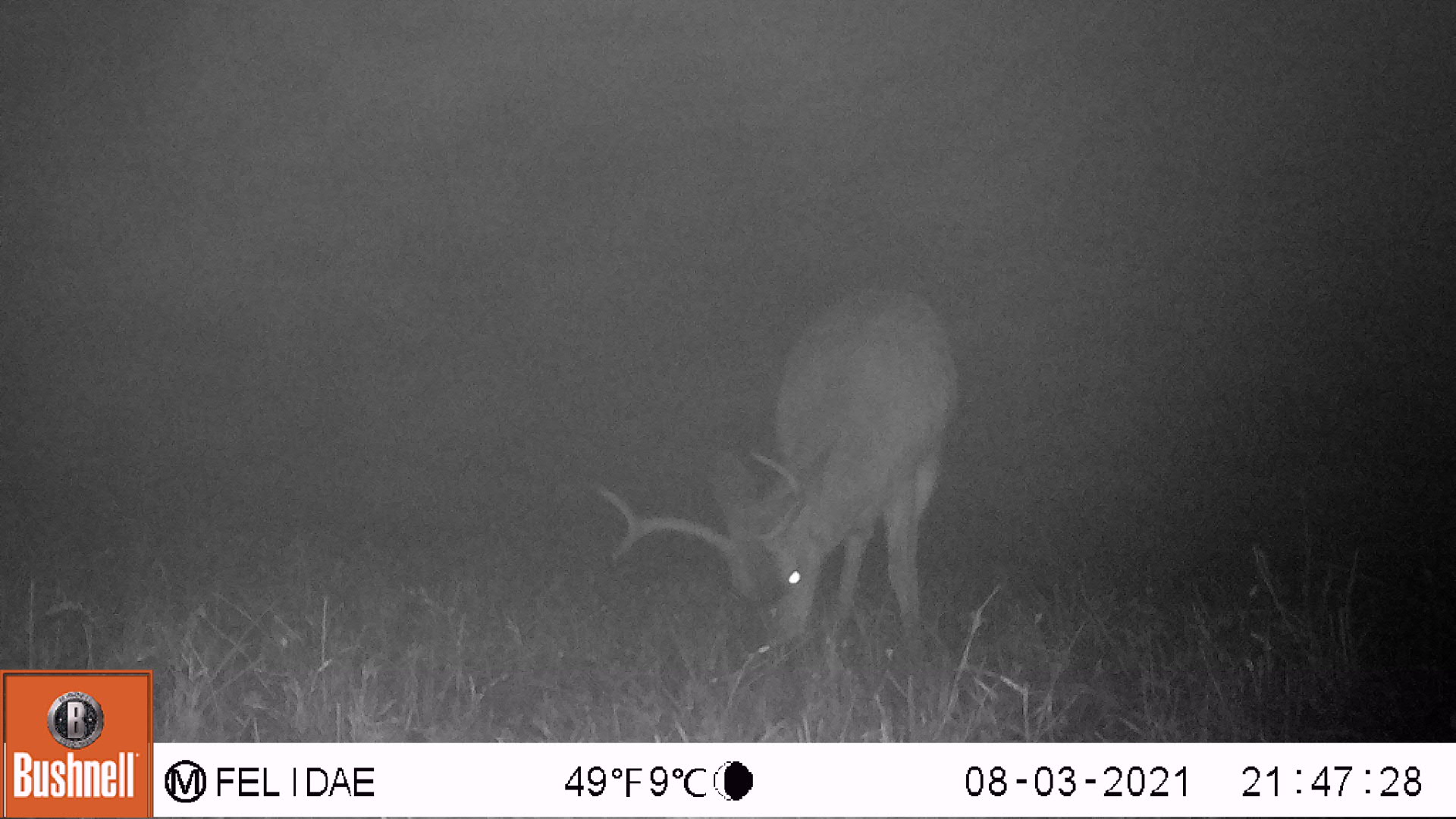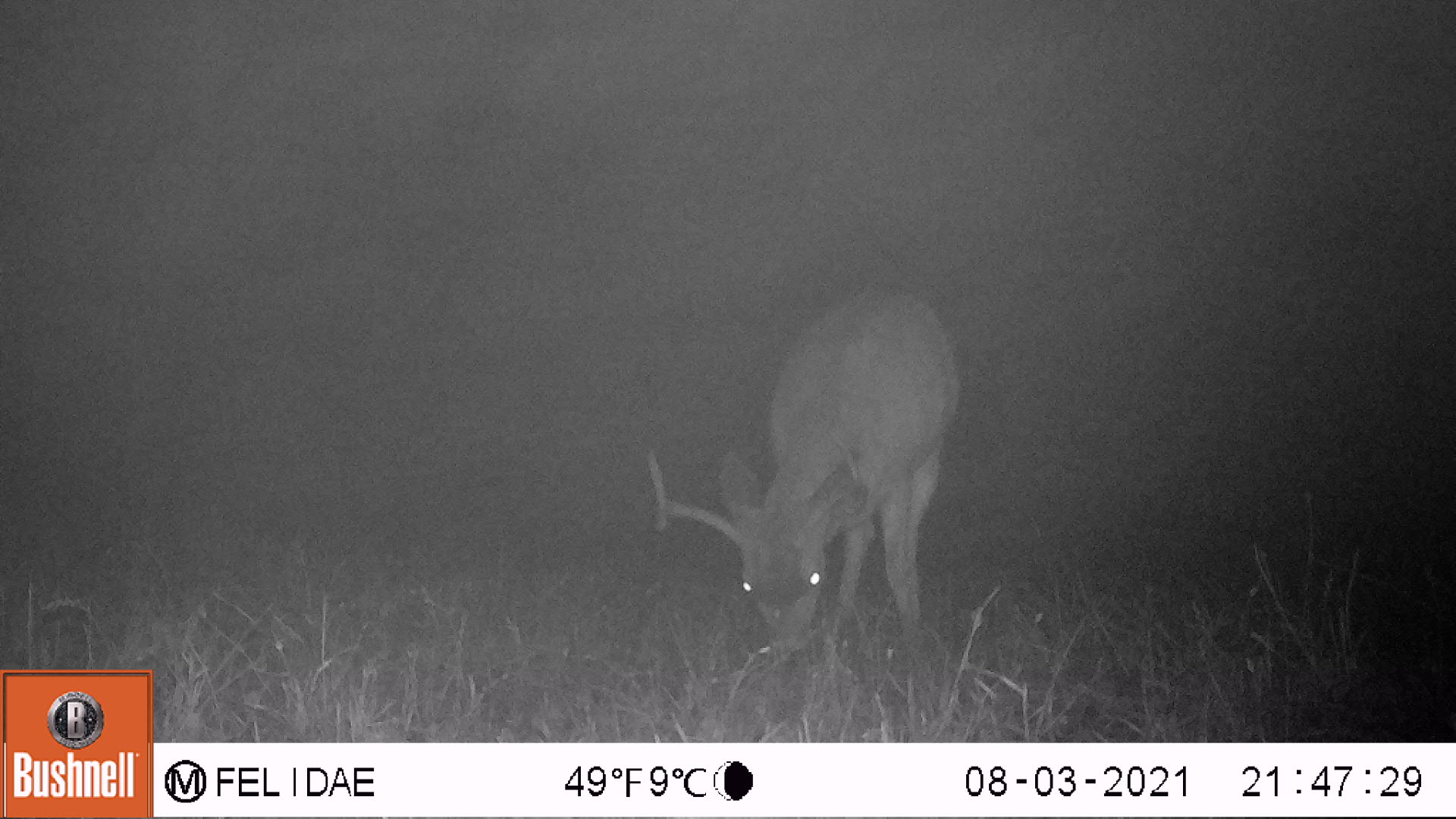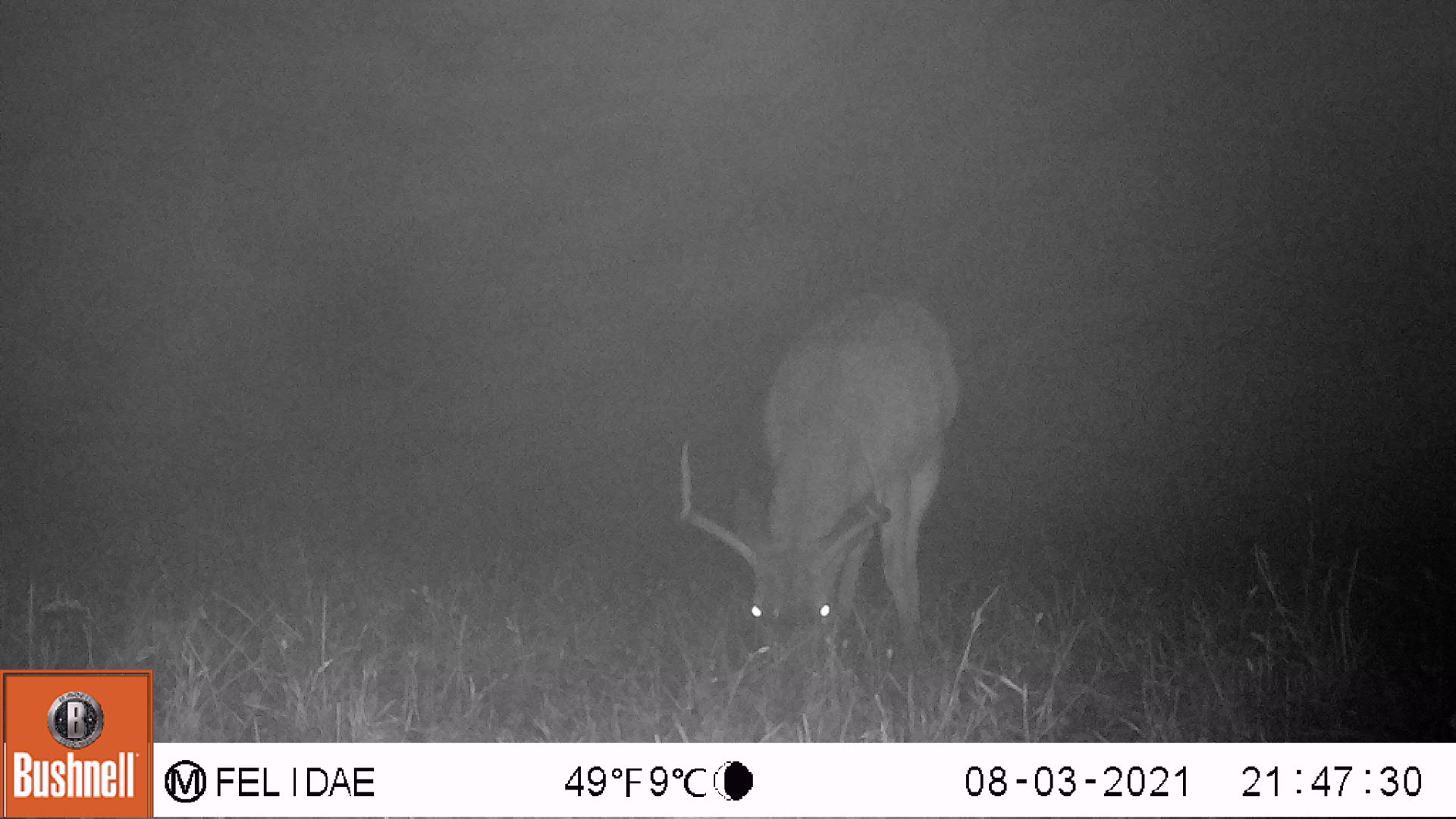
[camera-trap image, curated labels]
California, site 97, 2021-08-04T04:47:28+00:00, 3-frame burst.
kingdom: Animalia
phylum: Chordata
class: Mammalia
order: Artiodactyla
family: Cervidae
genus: Odocoileus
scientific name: Odocoileus hemionus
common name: mule deer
Mule deer (Odocoileus hemionus).